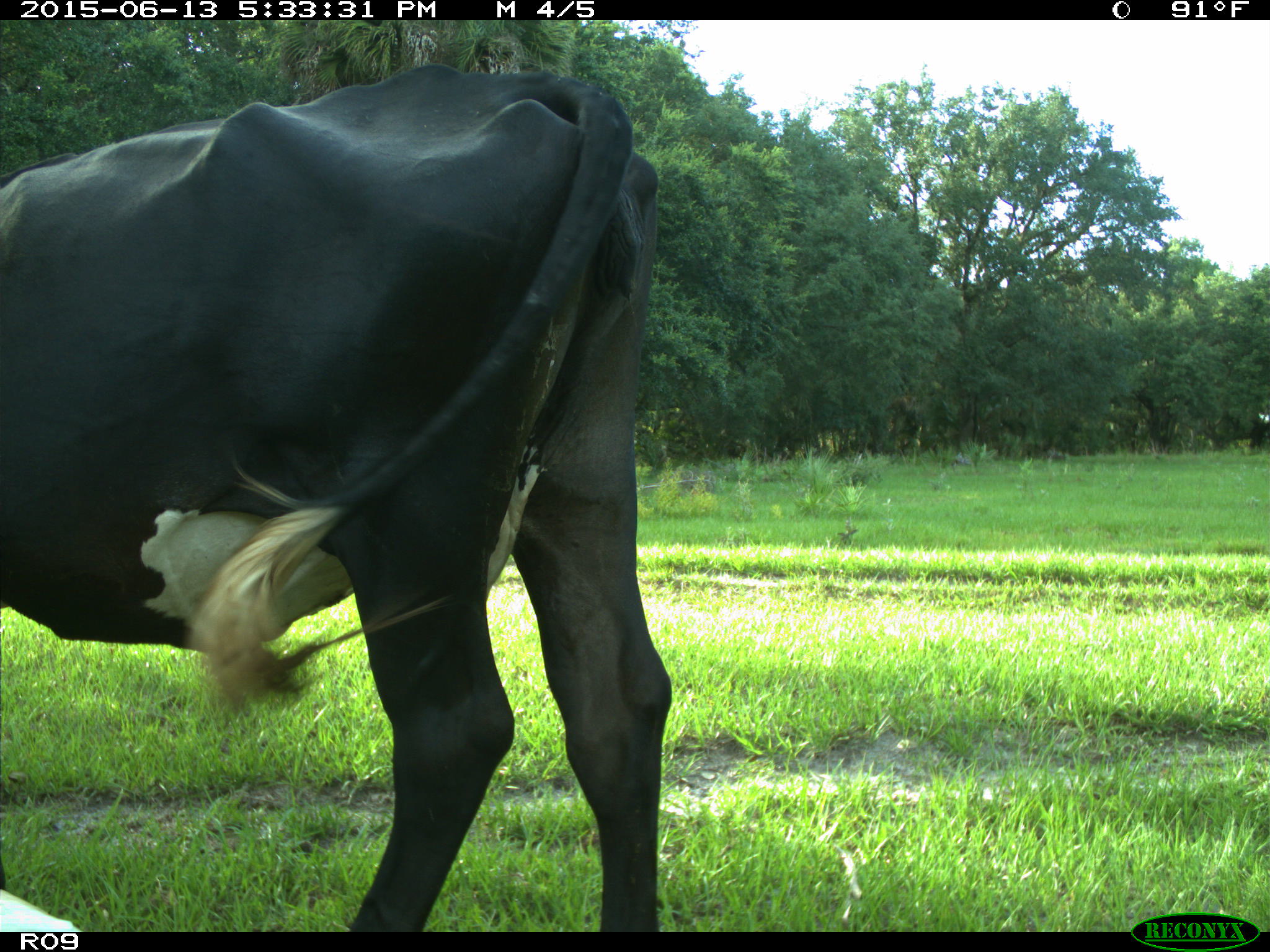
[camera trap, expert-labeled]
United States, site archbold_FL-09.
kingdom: Animalia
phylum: Chordata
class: Mammalia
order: Artiodactyla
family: Bovidae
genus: Bos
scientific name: Bos taurus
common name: domestic cow